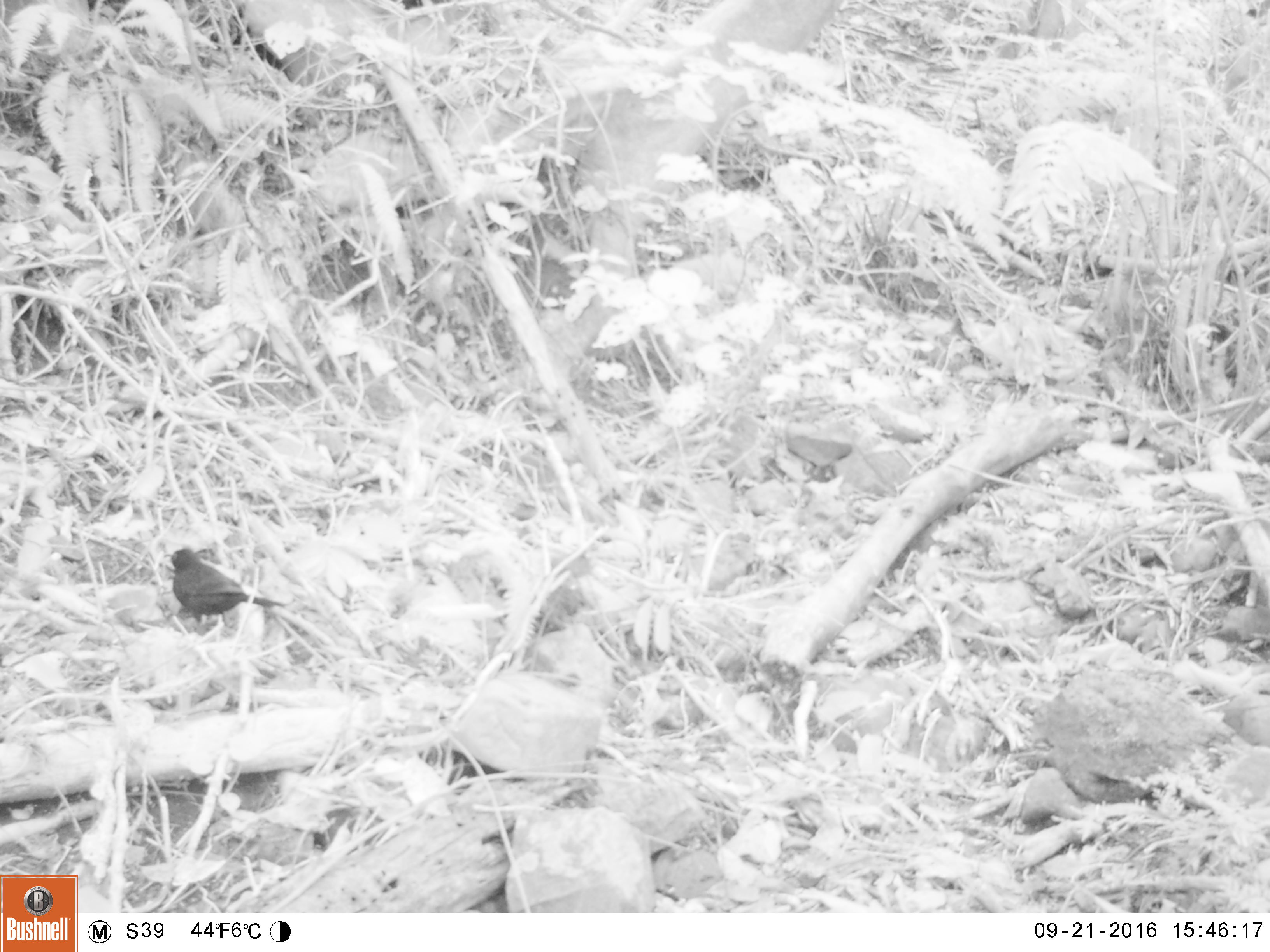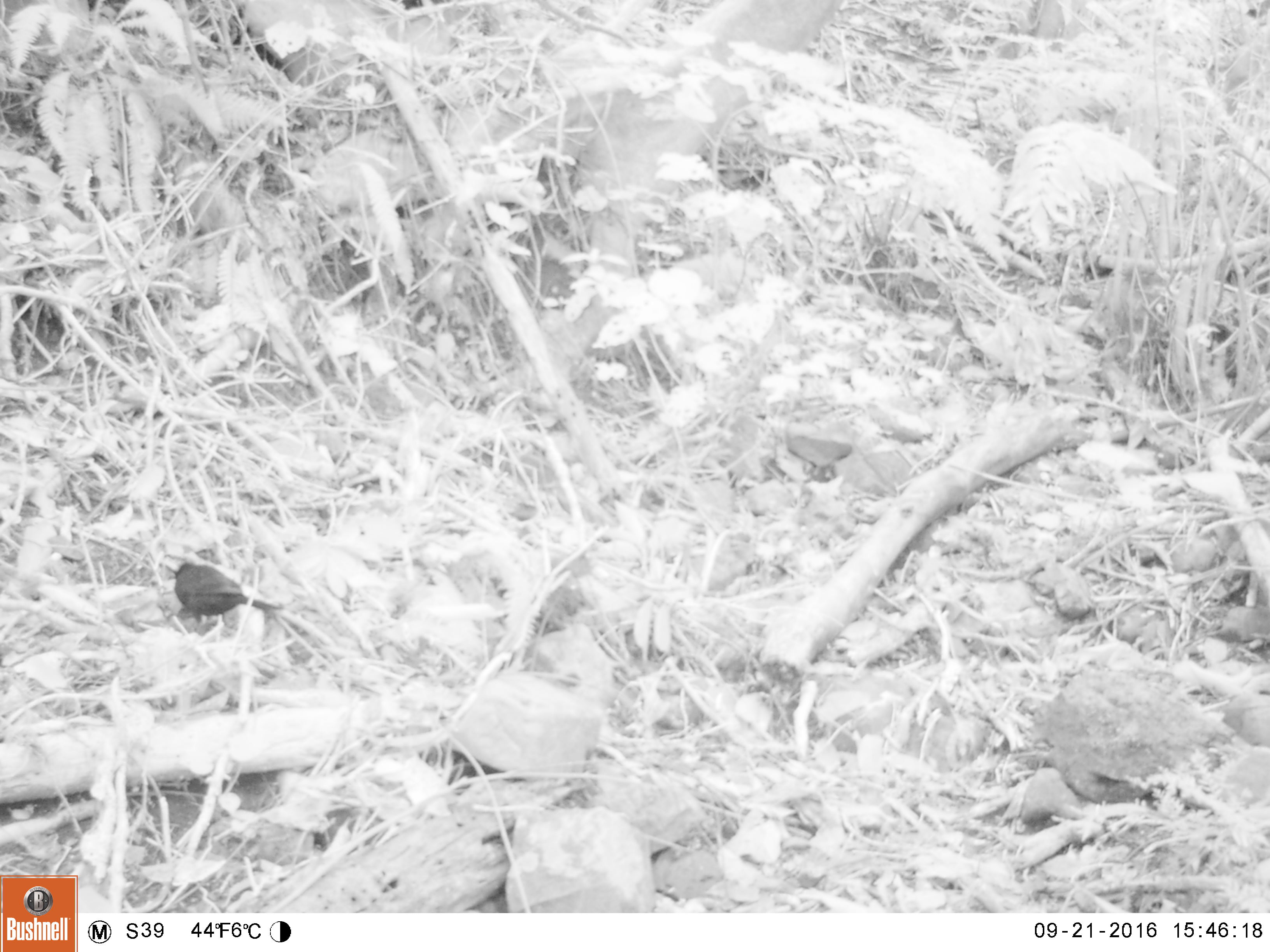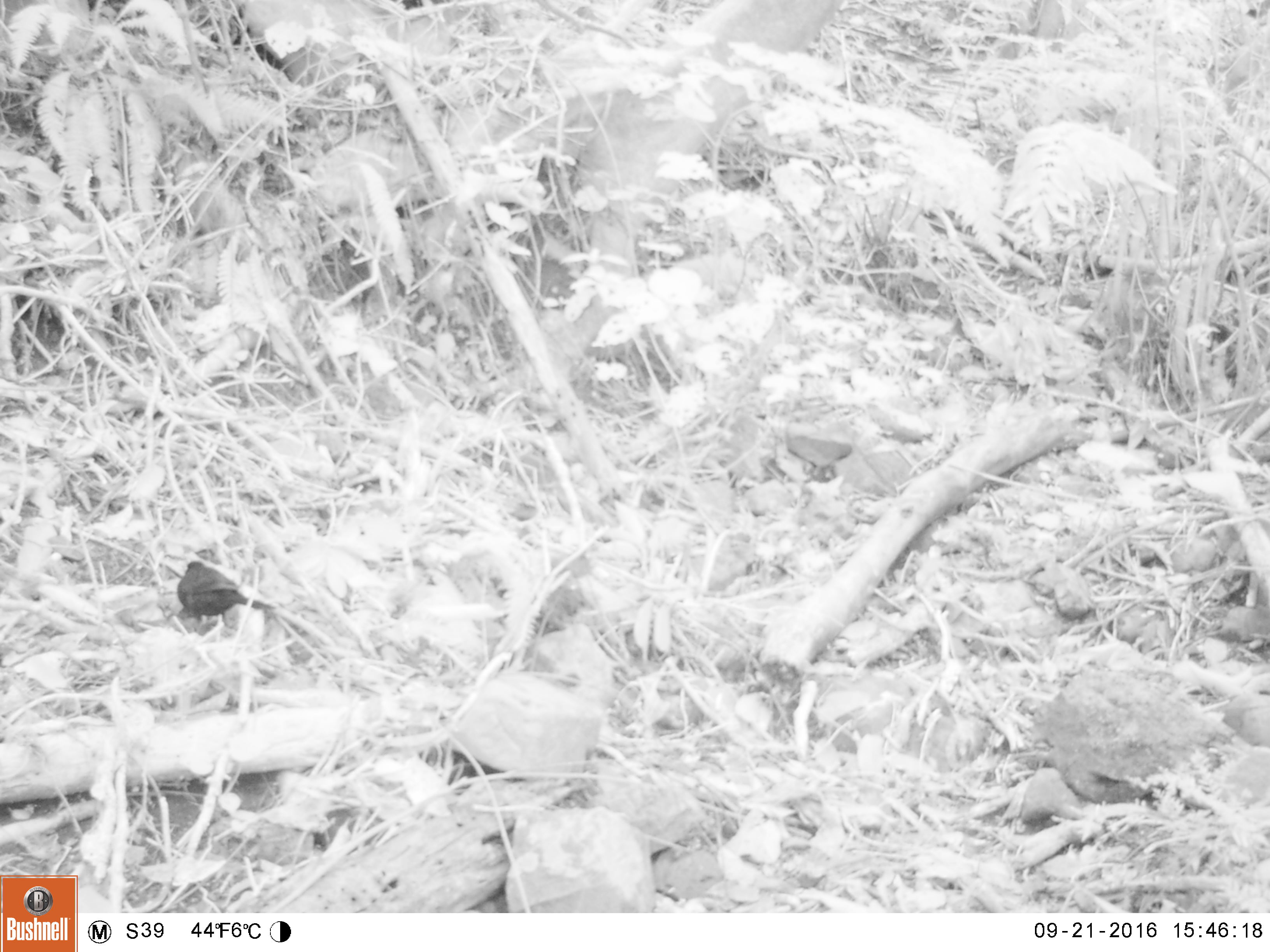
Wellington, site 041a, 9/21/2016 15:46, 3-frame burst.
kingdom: Animalia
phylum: Chordata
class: Aves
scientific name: Aves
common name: bird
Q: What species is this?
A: Bird (Aves).